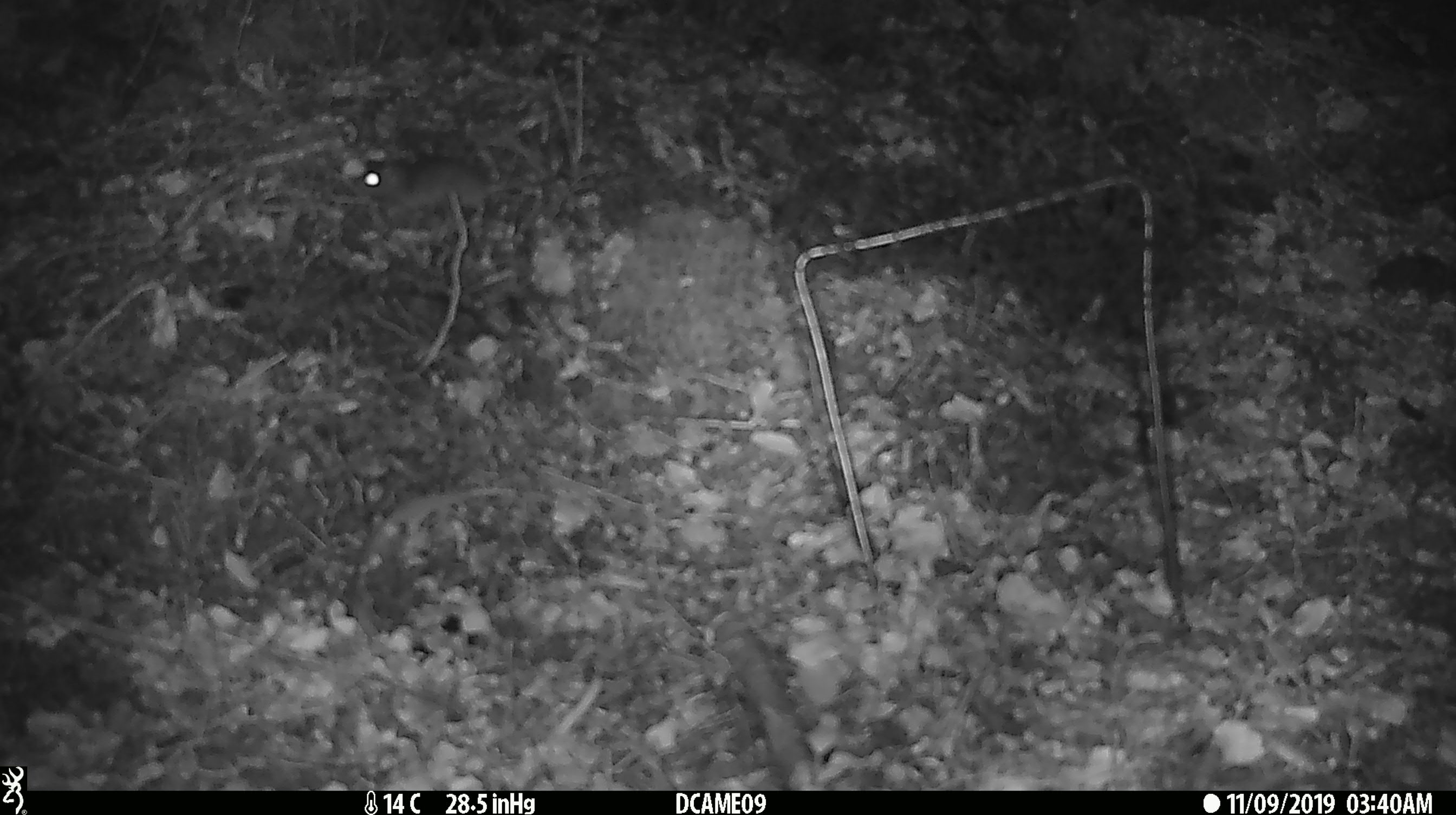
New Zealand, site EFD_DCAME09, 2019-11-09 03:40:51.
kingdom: Animalia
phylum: Chordata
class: Mammalia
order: Rodentia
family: Muridae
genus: Mus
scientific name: Mus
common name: mouse